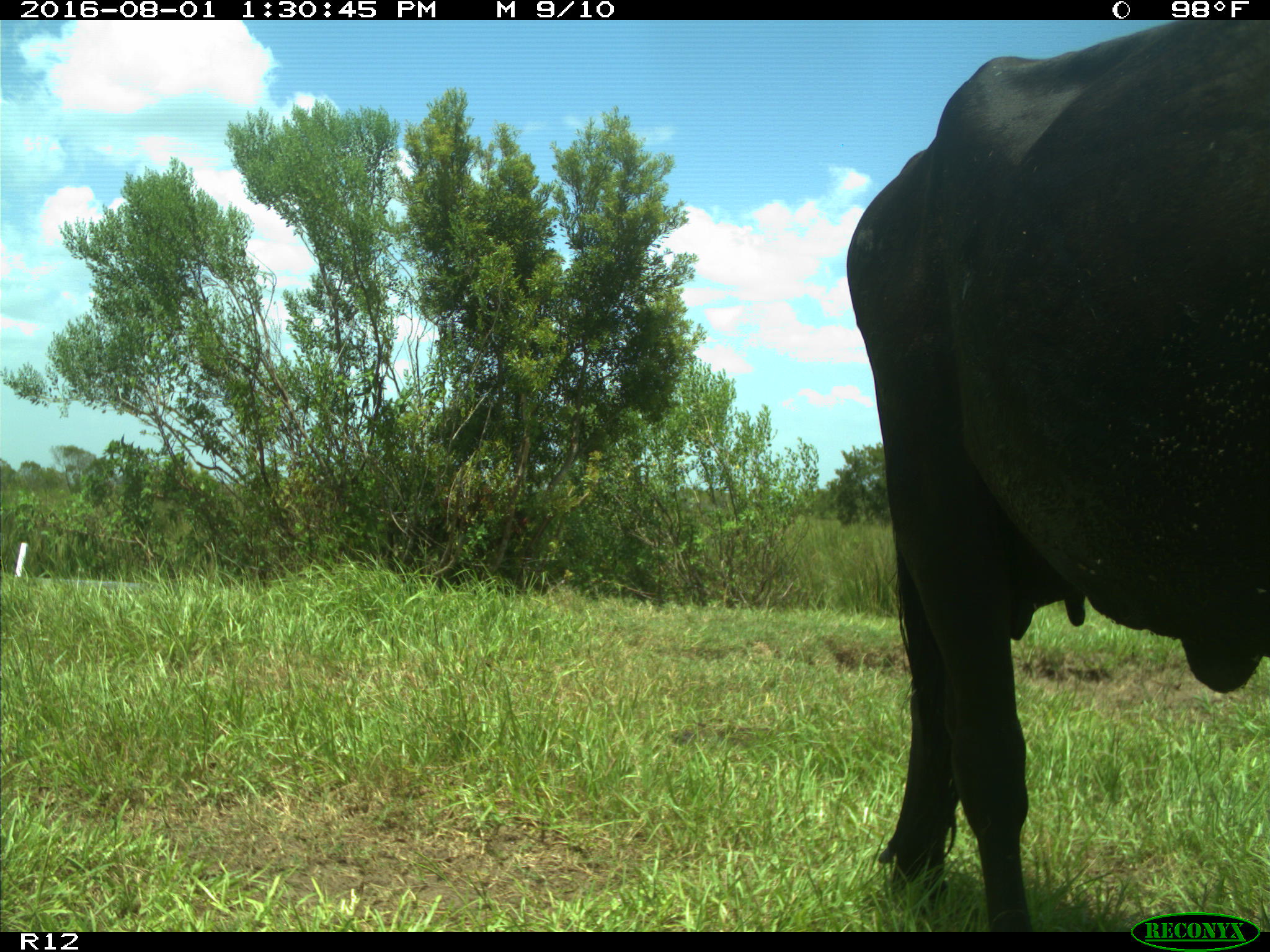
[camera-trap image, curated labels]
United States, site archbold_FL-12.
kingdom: Animalia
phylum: Chordata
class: Mammalia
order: Artiodactyla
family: Bovidae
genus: Bos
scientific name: Bos taurus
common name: domestic cow